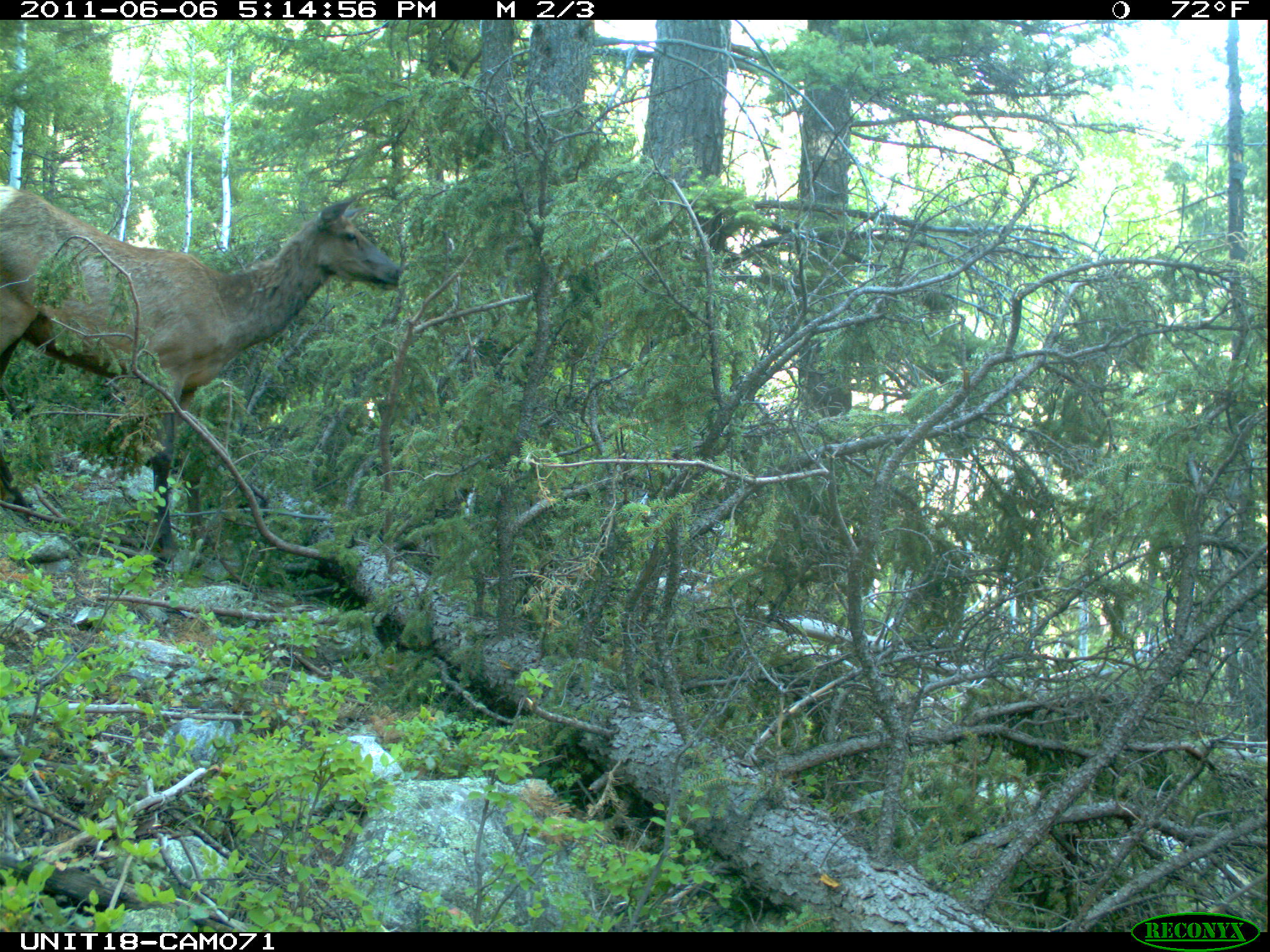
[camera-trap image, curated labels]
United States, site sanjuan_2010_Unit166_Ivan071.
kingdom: Animalia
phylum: Chordata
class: Mammalia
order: Artiodactyla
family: Cervidae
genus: Cervus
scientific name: Cervus elaphus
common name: red deer